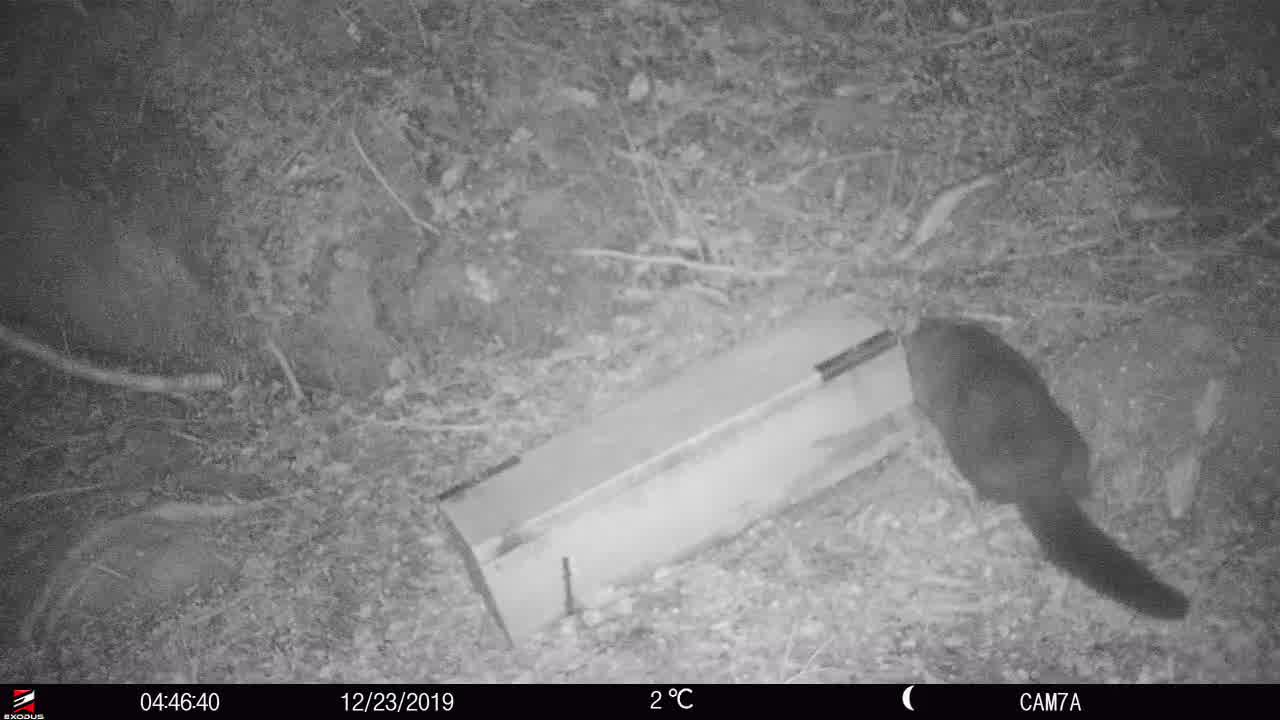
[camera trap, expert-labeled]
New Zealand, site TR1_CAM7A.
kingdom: Animalia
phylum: Chordata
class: Mammalia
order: Diprotodontia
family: Phalangeridae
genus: Trichosurus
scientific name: Trichosurus vulpecula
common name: common brushtail possum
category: possum